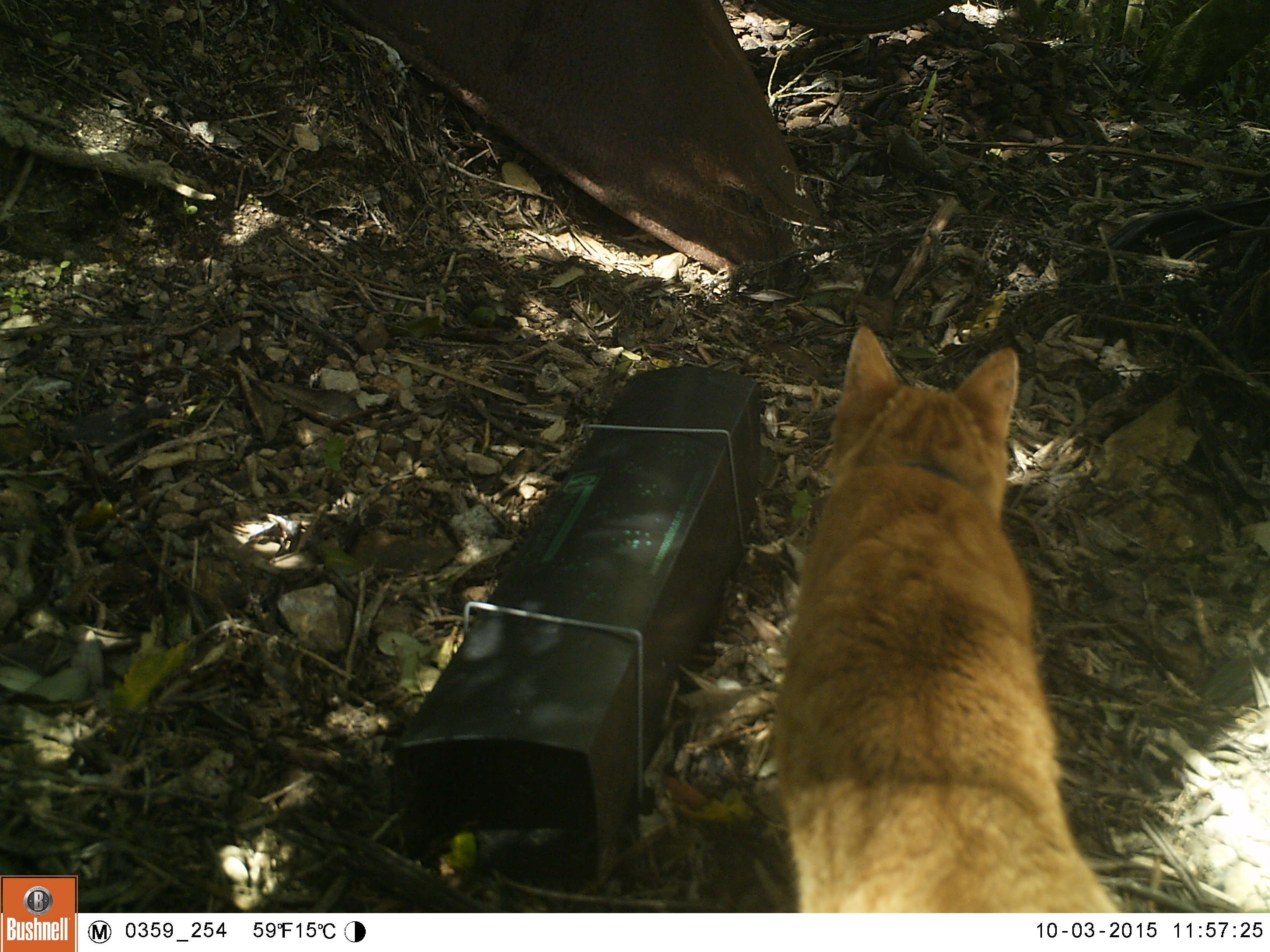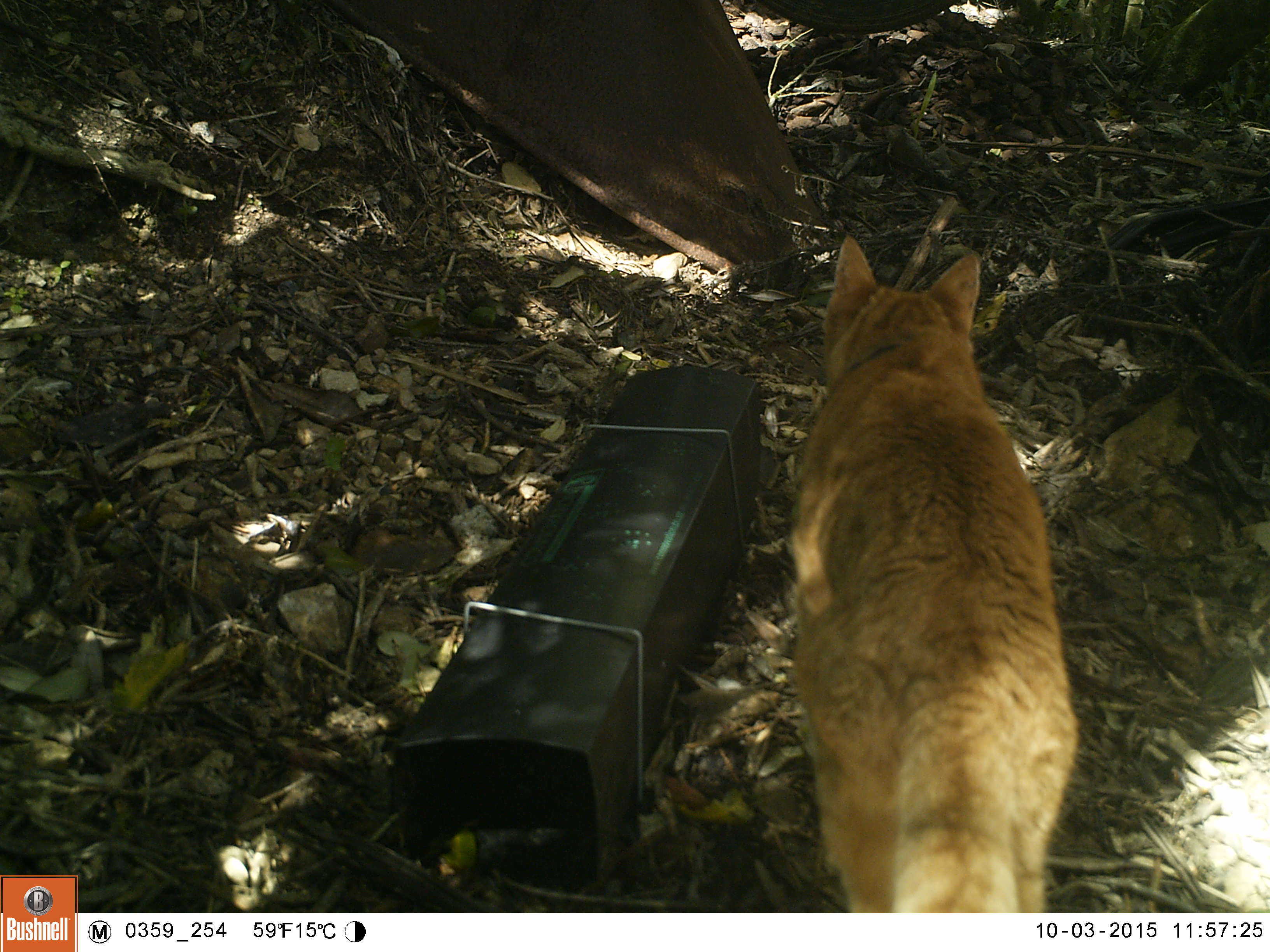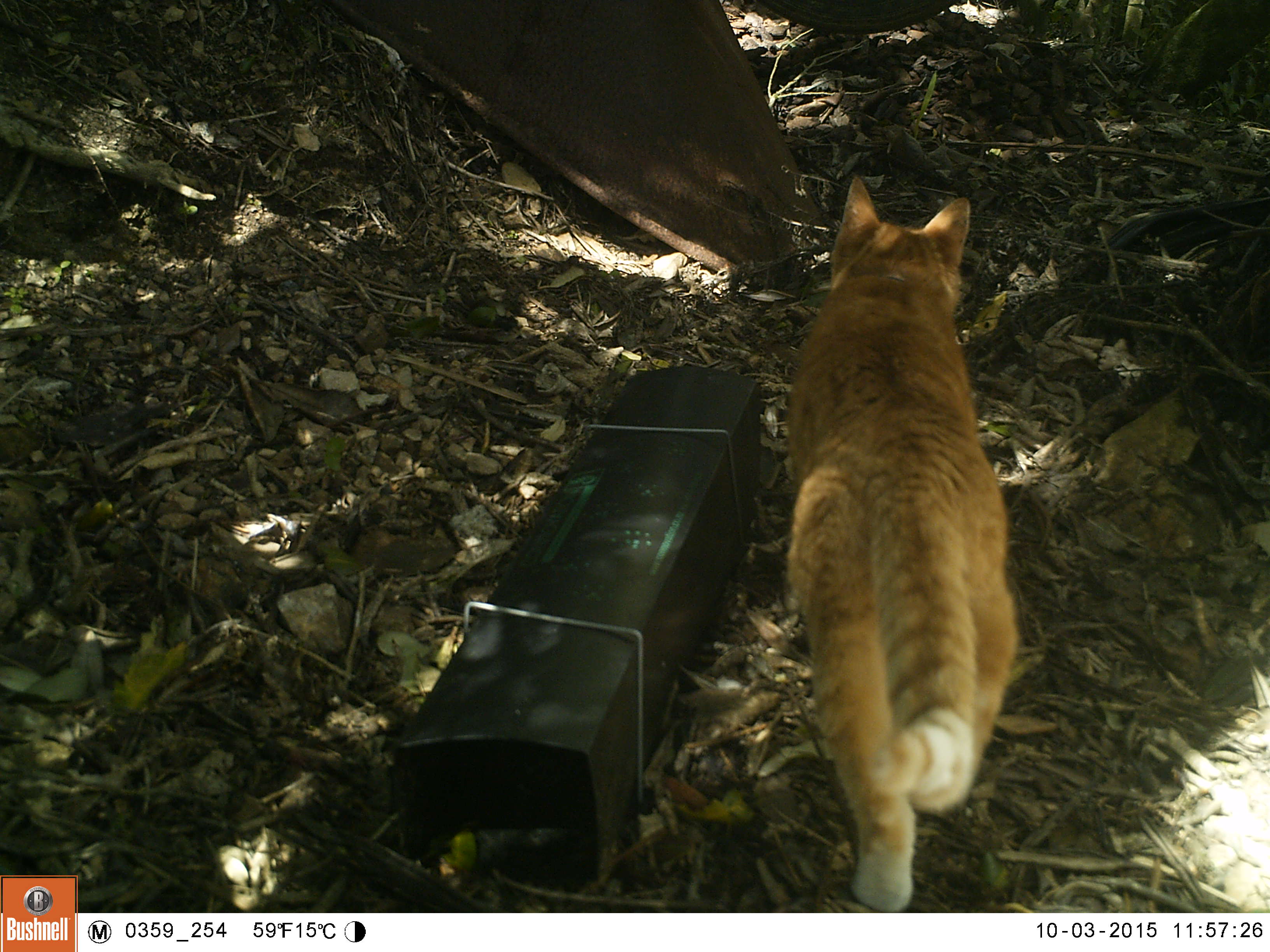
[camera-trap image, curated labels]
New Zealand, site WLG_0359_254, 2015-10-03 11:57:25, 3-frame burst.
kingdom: Animalia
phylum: Chordata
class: Mammalia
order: Carnivora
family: Felidae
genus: Felis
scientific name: Felis catus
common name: domestic cat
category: cat